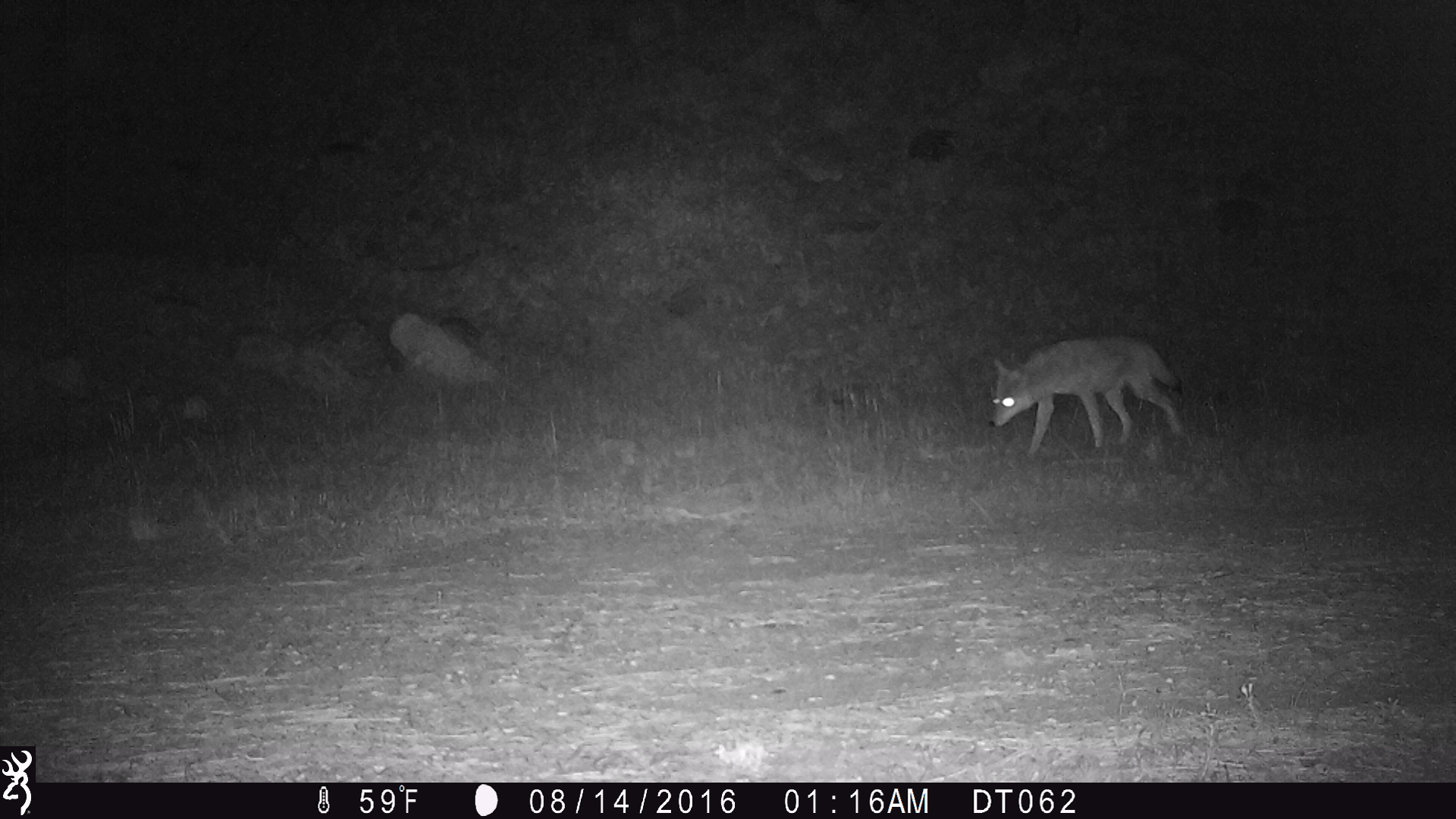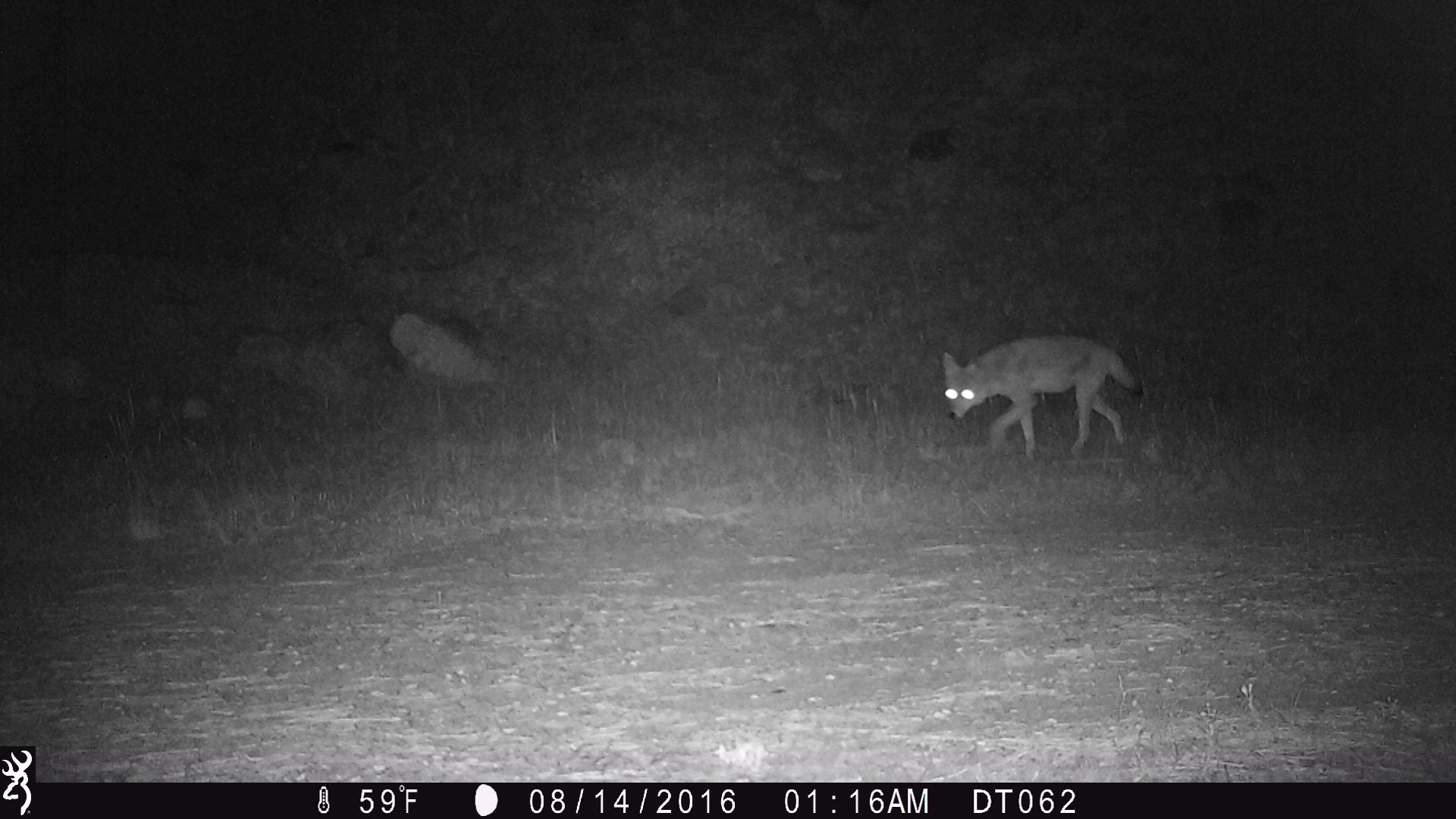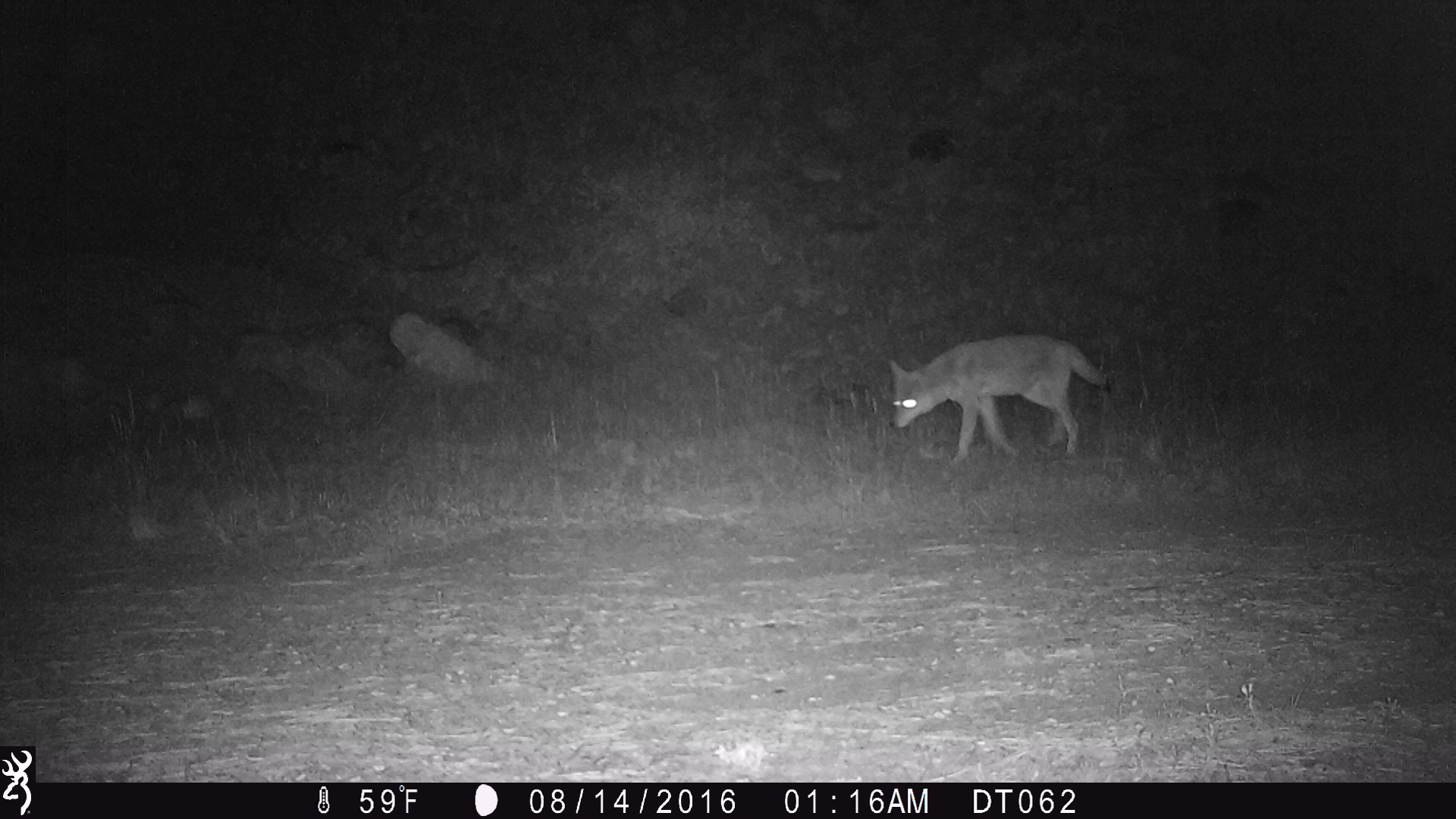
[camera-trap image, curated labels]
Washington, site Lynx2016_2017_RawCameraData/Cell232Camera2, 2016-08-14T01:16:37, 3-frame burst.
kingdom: Animalia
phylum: Chordata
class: Mammalia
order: Carnivora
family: Canidae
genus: Canis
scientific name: Canis latrans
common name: coyote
Canis latrans (coyote). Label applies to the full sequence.